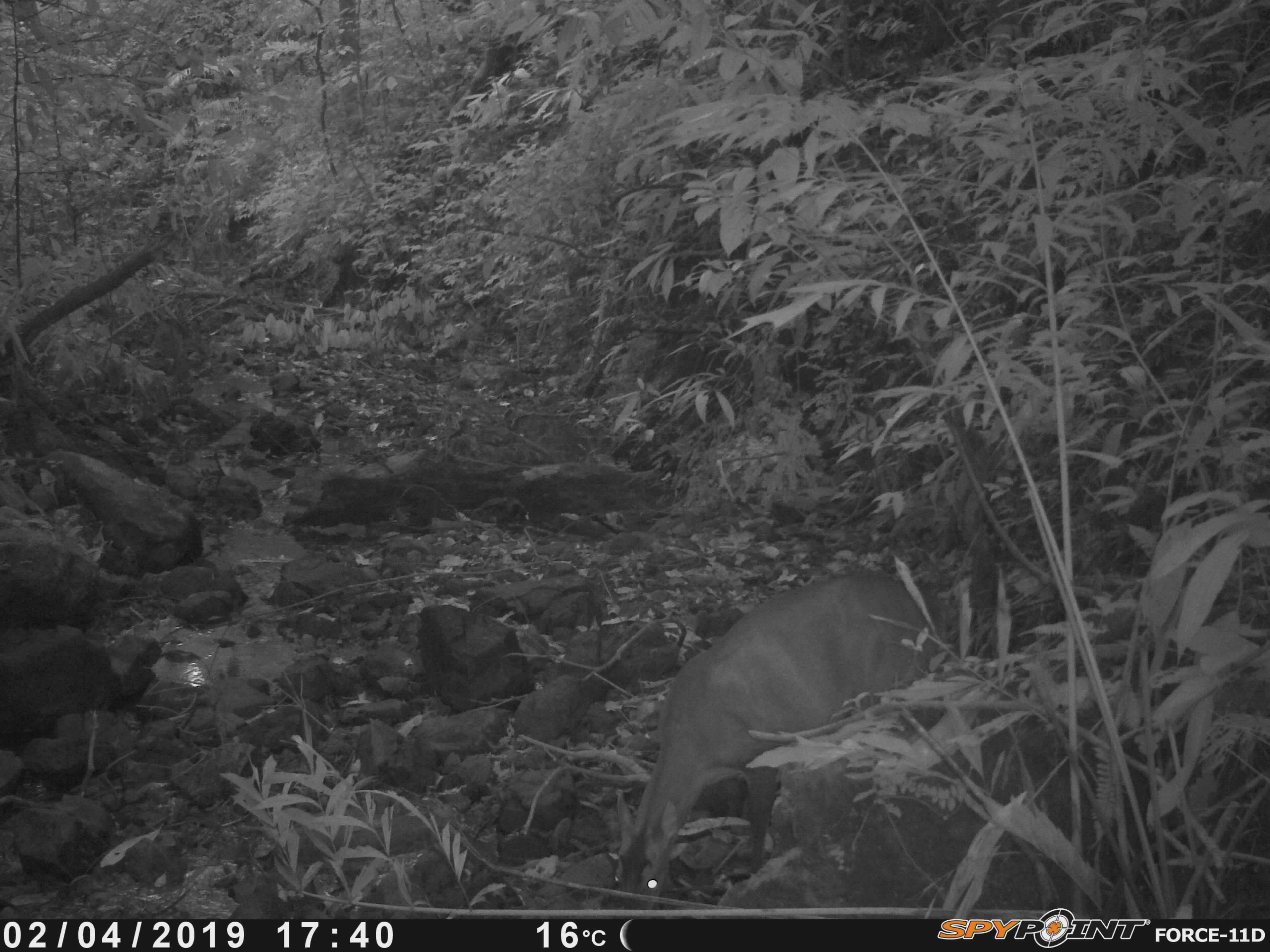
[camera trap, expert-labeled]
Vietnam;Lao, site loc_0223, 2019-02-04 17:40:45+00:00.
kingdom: Animalia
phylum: Chordata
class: Mammalia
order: Artiodactyla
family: Cervidae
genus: Muntiacus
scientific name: Muntiacus vuquangensis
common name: large-antlered muntjac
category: large antlered muntjac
Large antlered muntjac (large-antlered muntjac) (Muntiacus vuquangensis). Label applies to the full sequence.